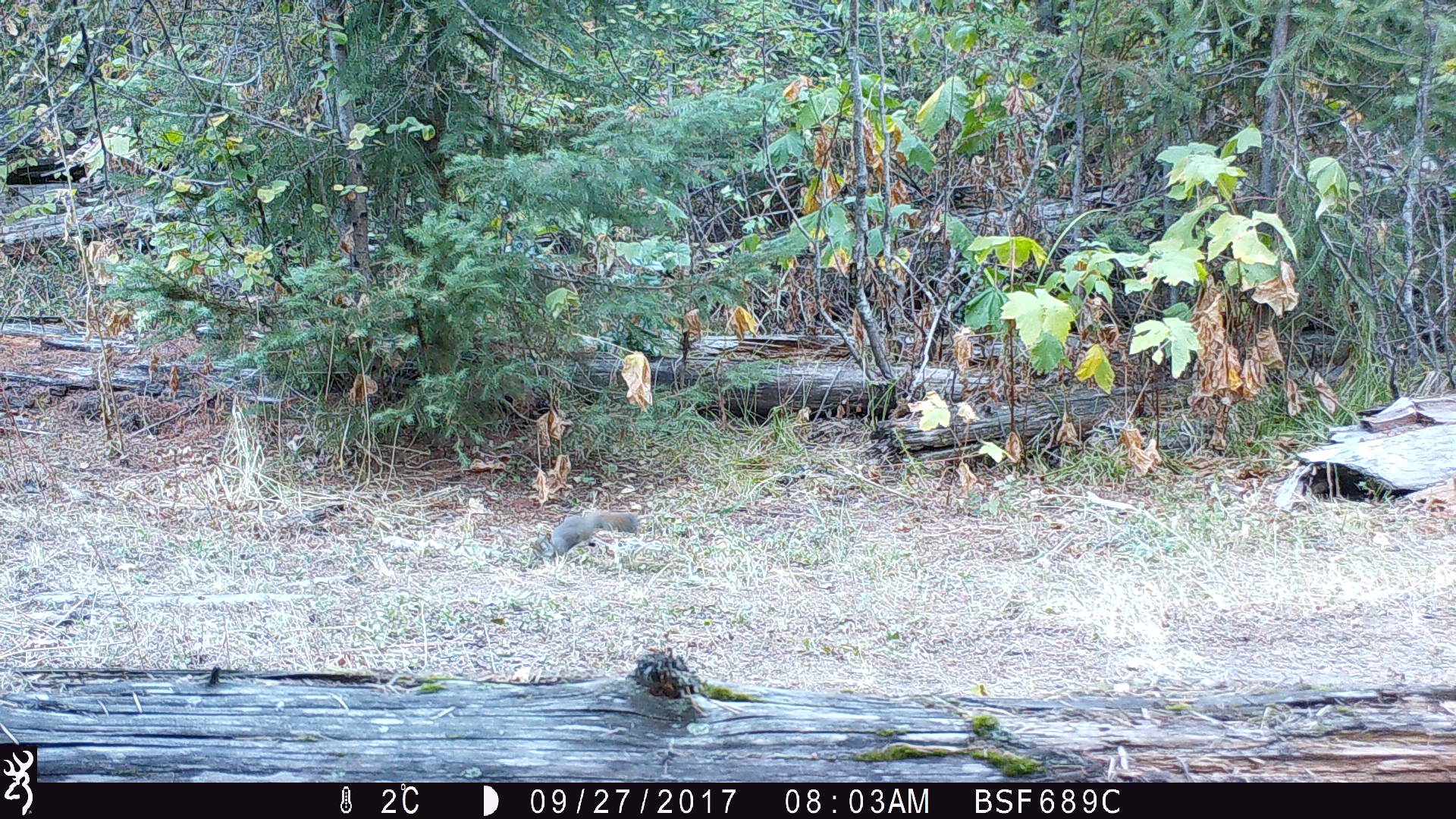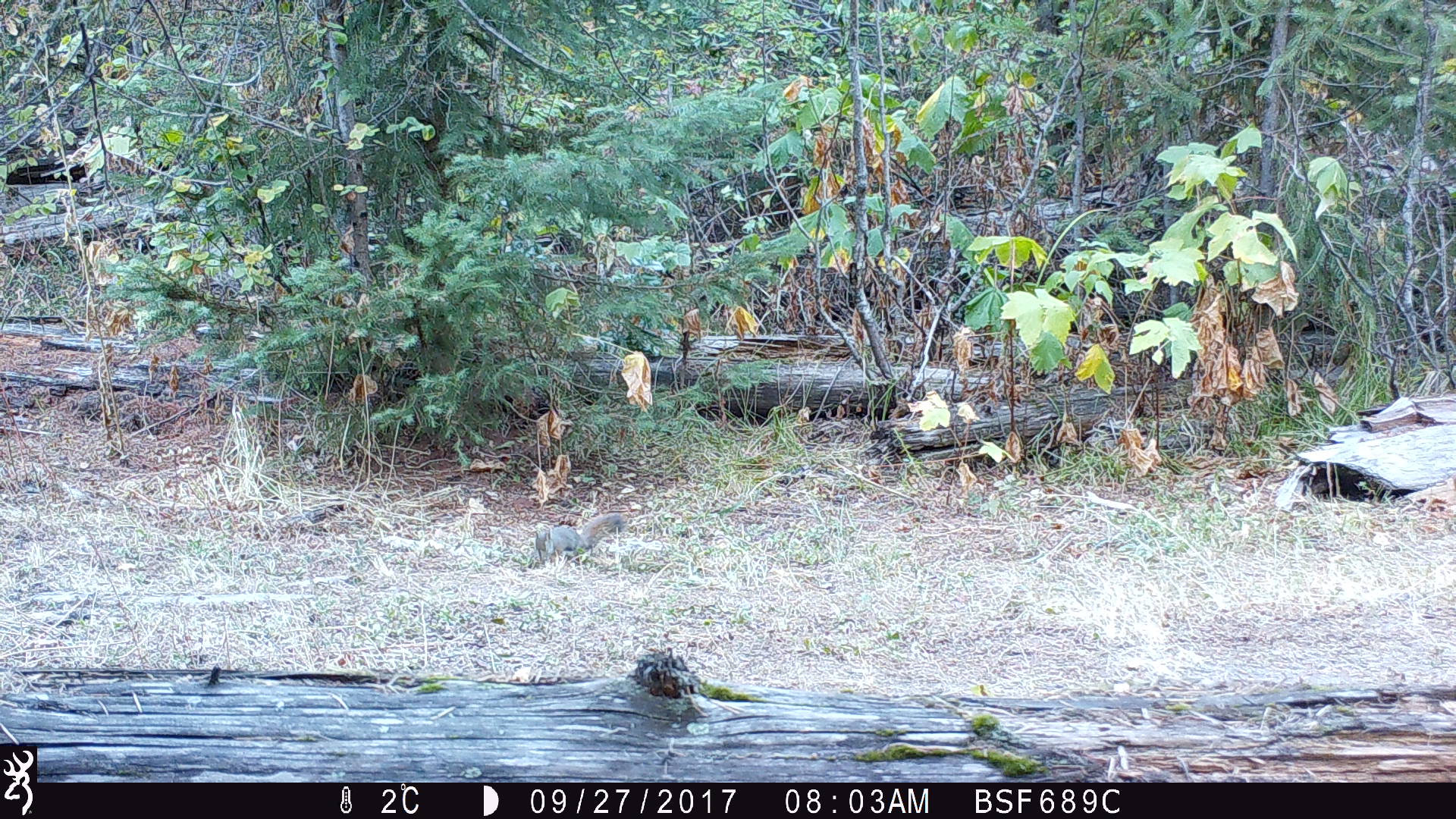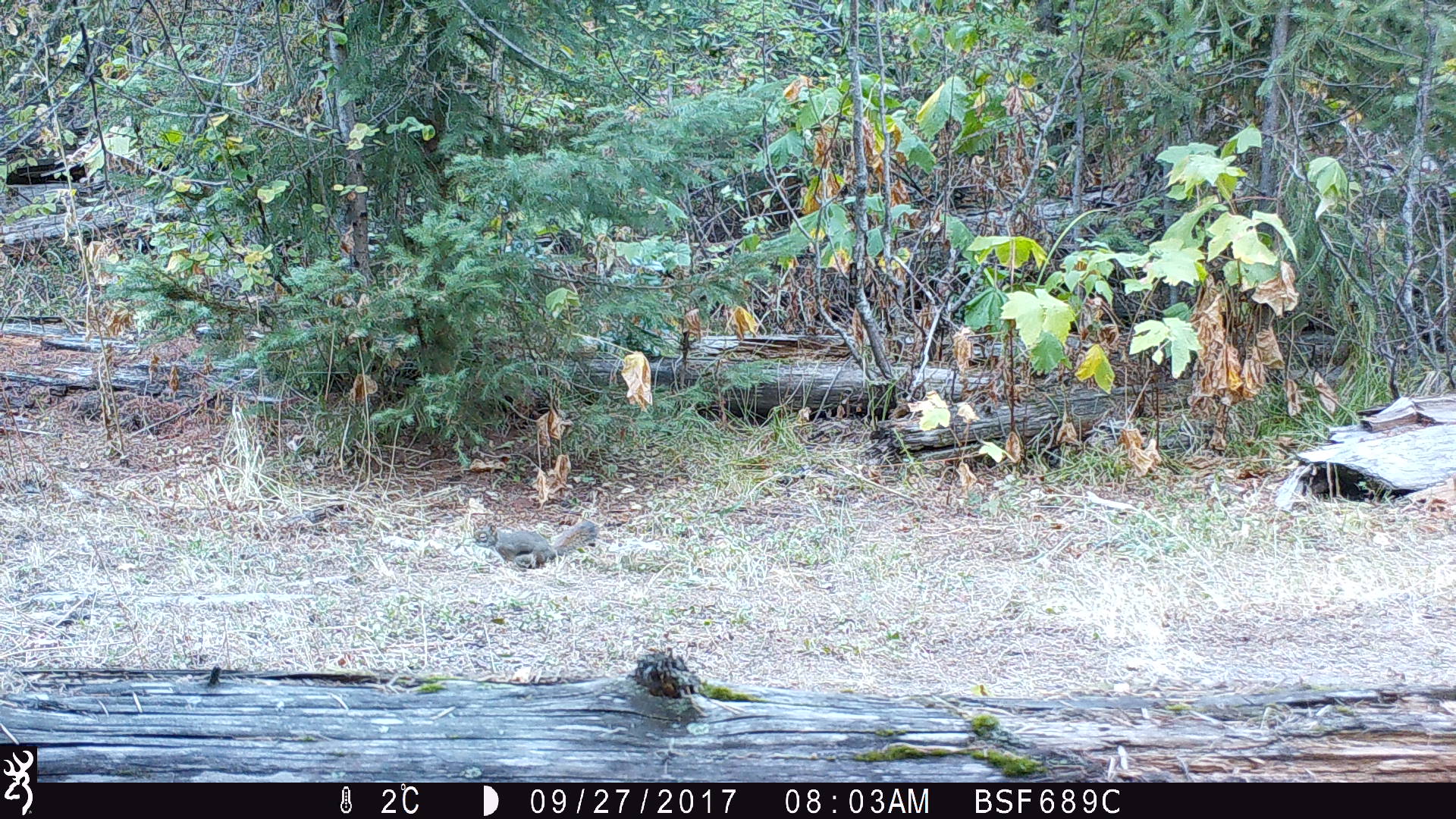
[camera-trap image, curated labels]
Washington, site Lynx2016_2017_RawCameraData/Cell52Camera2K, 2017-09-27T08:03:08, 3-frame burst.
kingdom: Animalia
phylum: Chordata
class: Mammalia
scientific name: Mammalia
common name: small mammal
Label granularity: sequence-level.